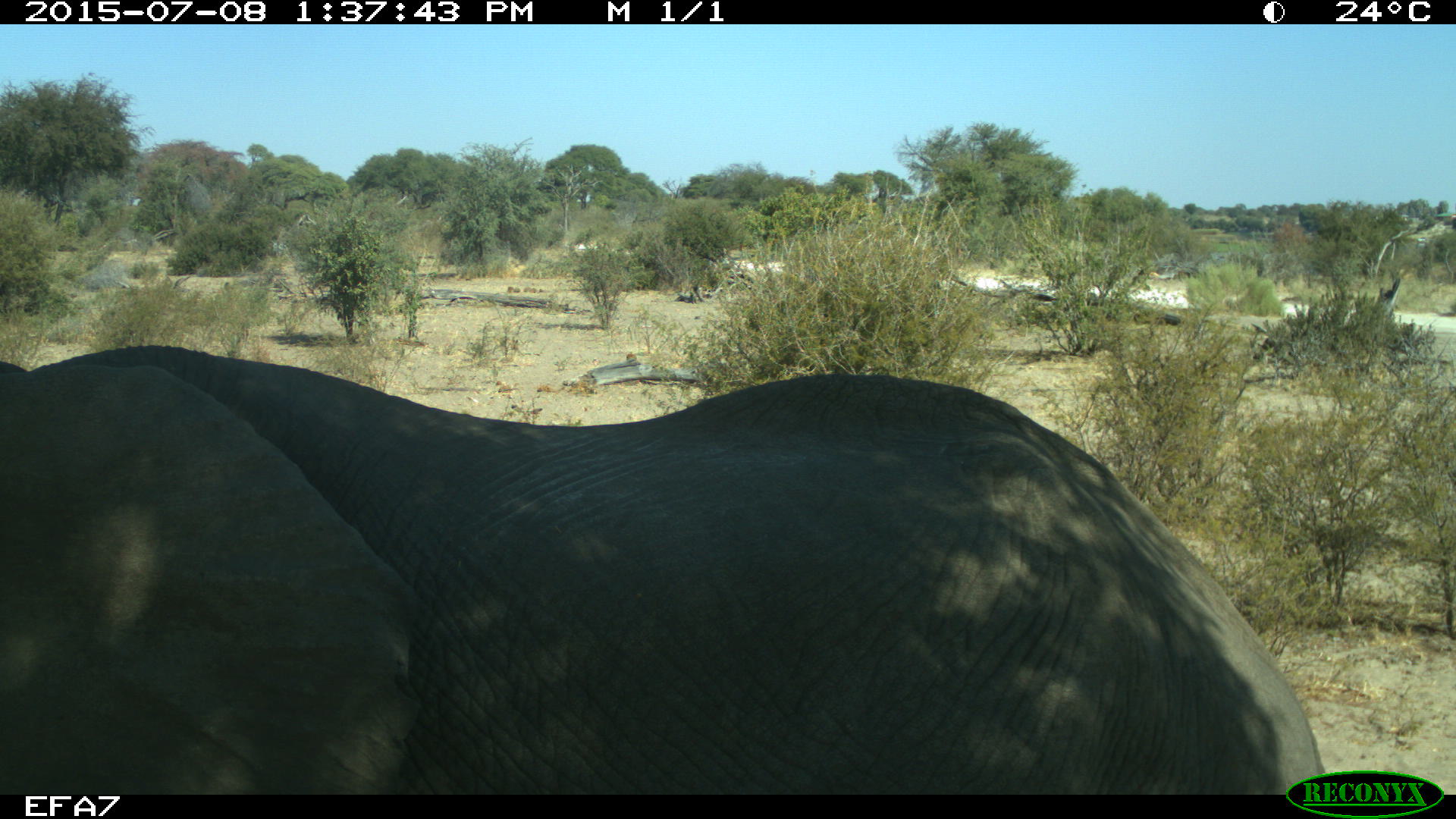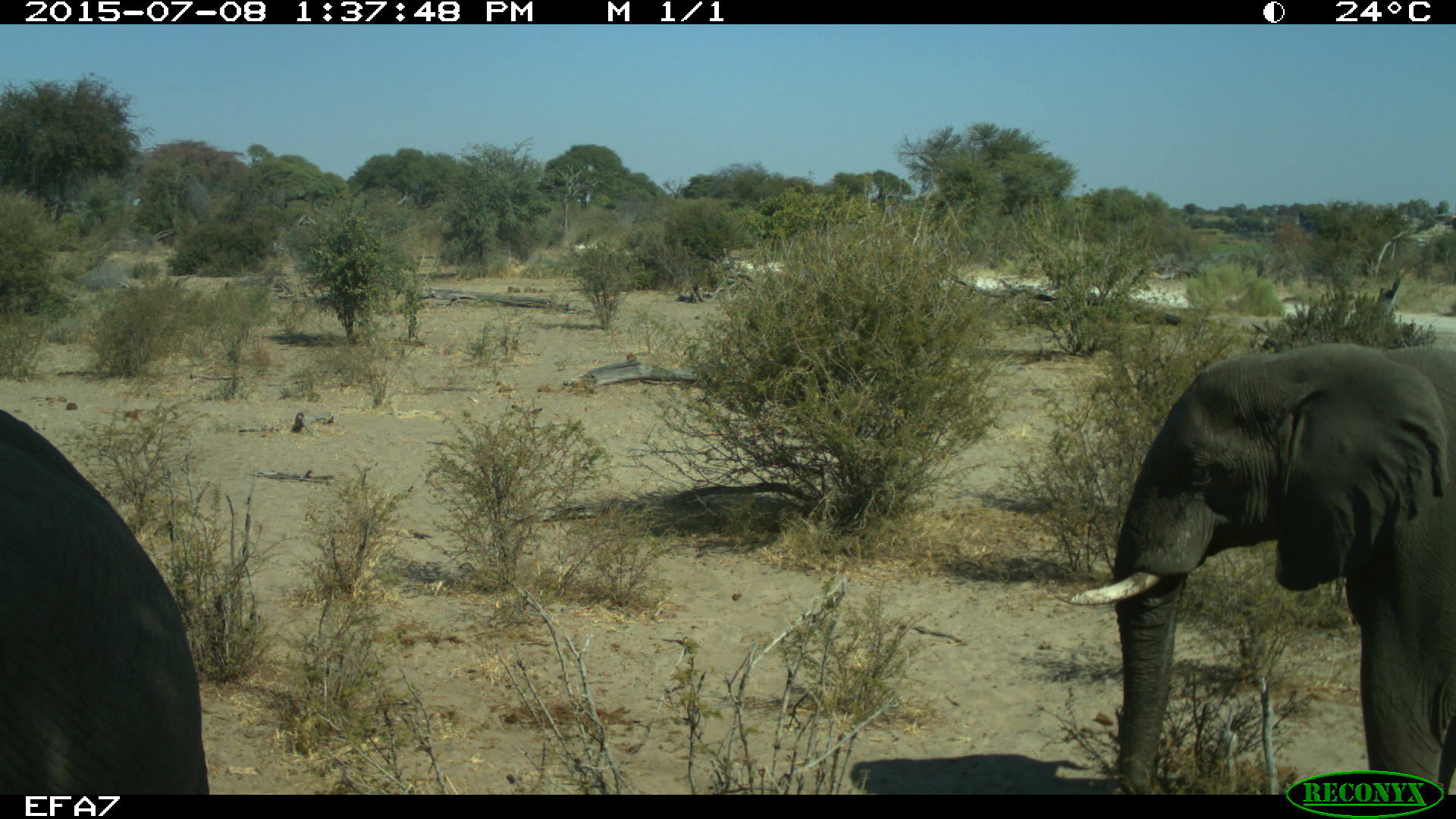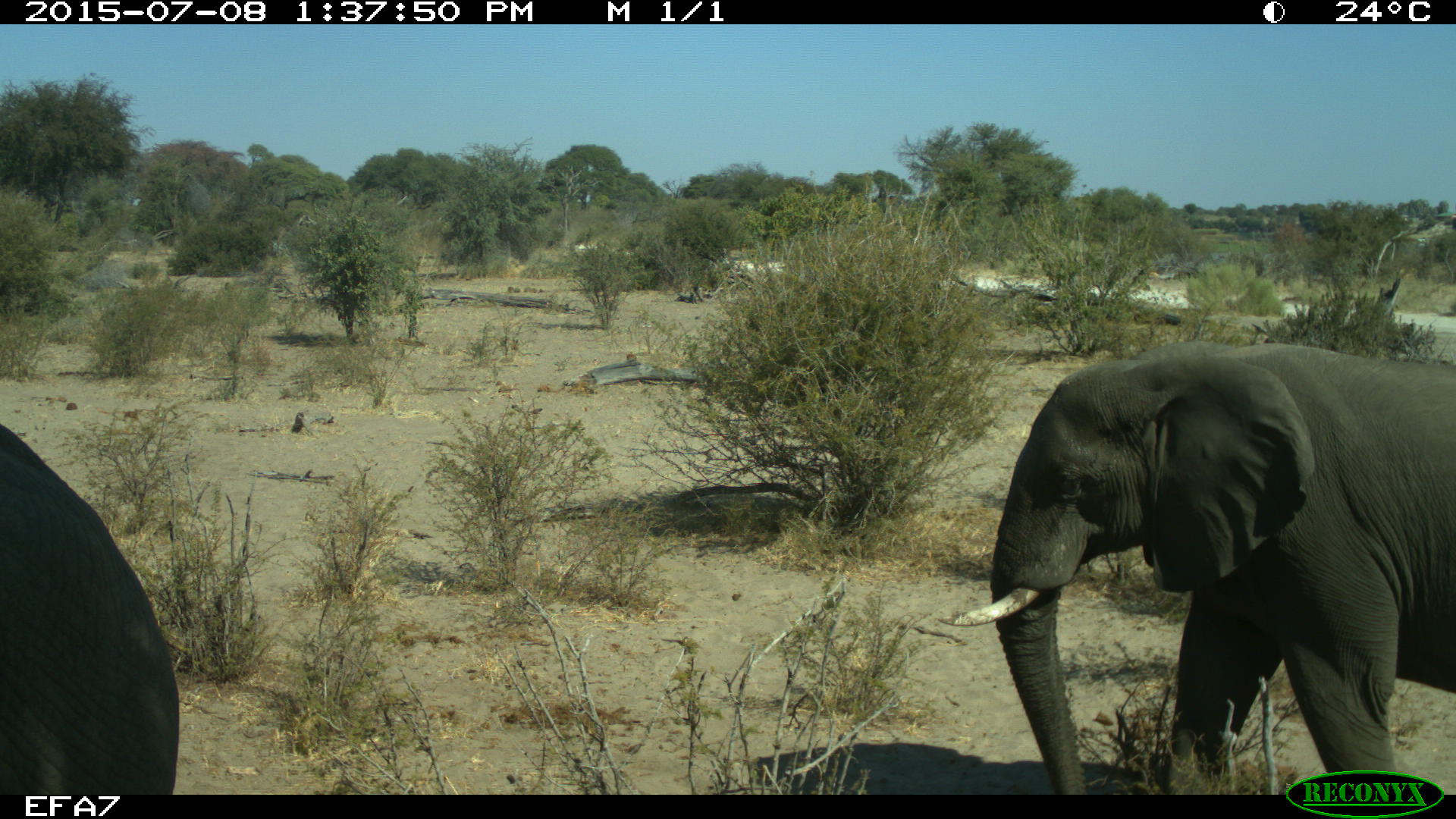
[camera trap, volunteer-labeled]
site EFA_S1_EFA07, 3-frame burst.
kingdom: Animalia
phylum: Chordata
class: Mammalia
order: Proboscidea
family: Elephantidae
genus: Loxodonta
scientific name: Loxodonta africana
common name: african bush elephant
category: elephant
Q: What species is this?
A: Elephant (african bush elephant) (Loxodonta africana).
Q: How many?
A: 2.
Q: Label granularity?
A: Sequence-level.